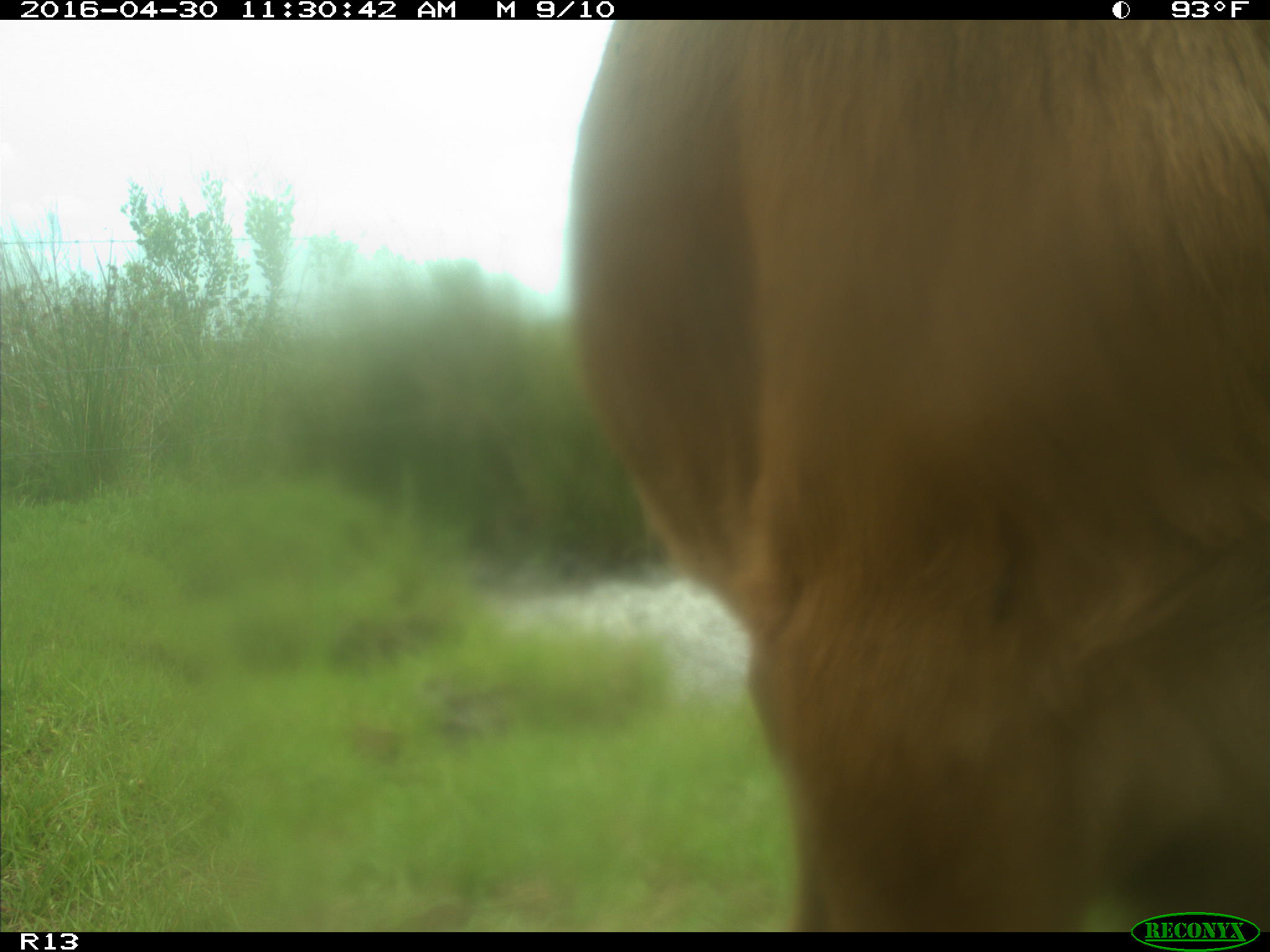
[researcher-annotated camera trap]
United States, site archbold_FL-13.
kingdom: Animalia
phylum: Chordata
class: Mammalia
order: Artiodactyla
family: Bovidae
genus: Bos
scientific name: Bos taurus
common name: domestic cow